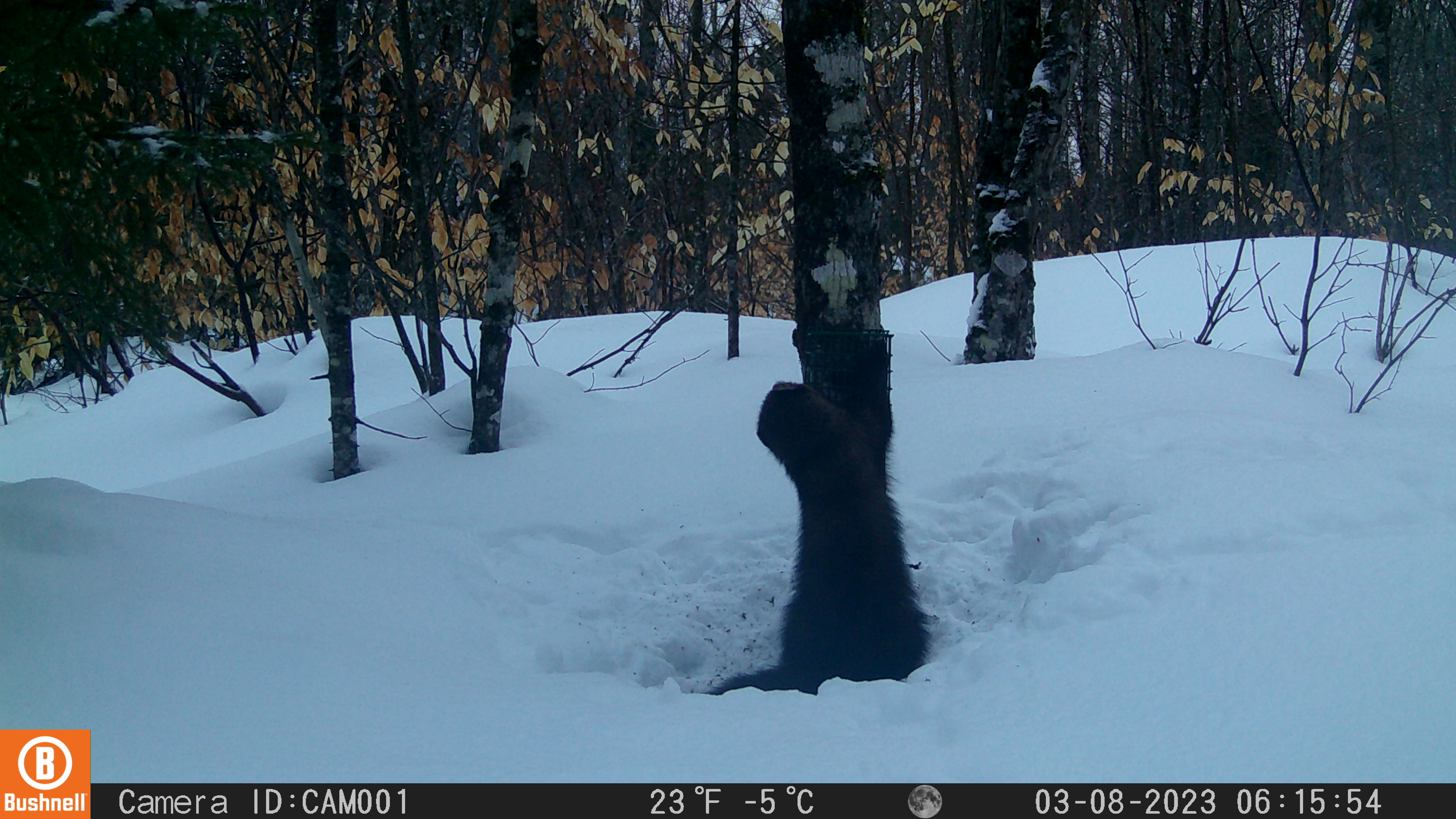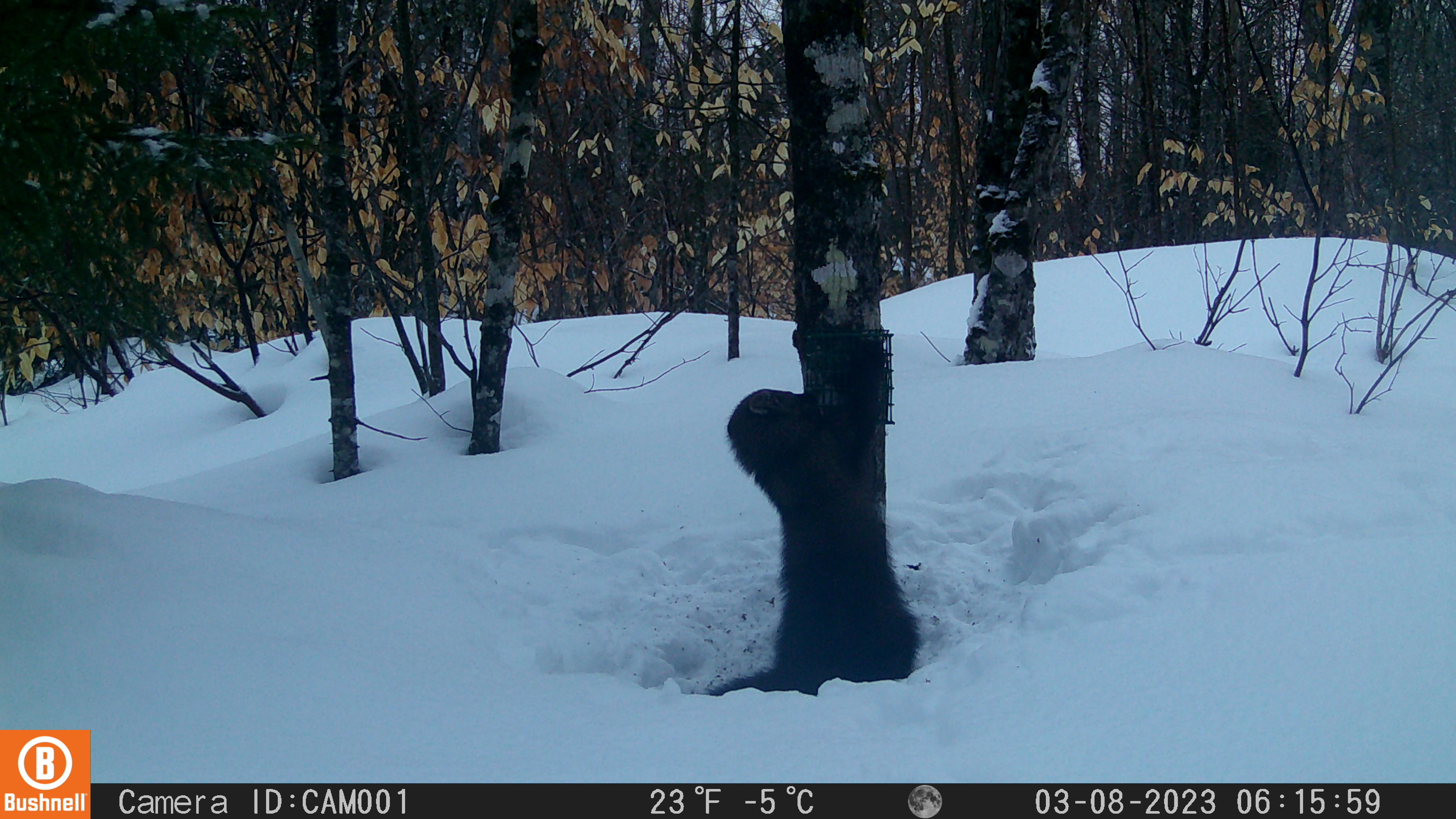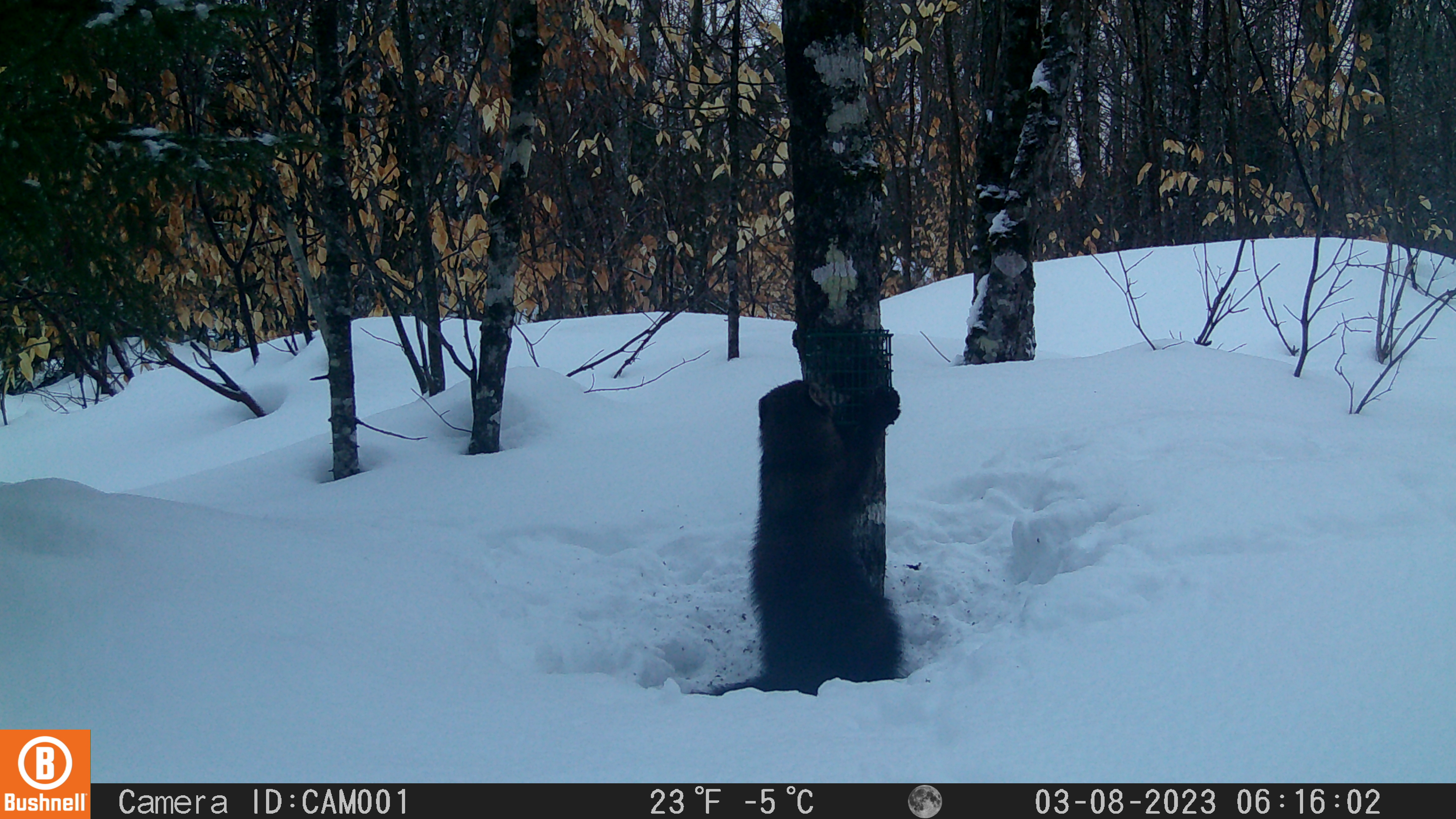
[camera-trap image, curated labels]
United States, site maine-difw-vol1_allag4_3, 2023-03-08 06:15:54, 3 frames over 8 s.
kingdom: Animalia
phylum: Chordata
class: Mammalia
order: Carnivora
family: Mustelidae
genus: Pekania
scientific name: Pekania pennanti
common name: fisher